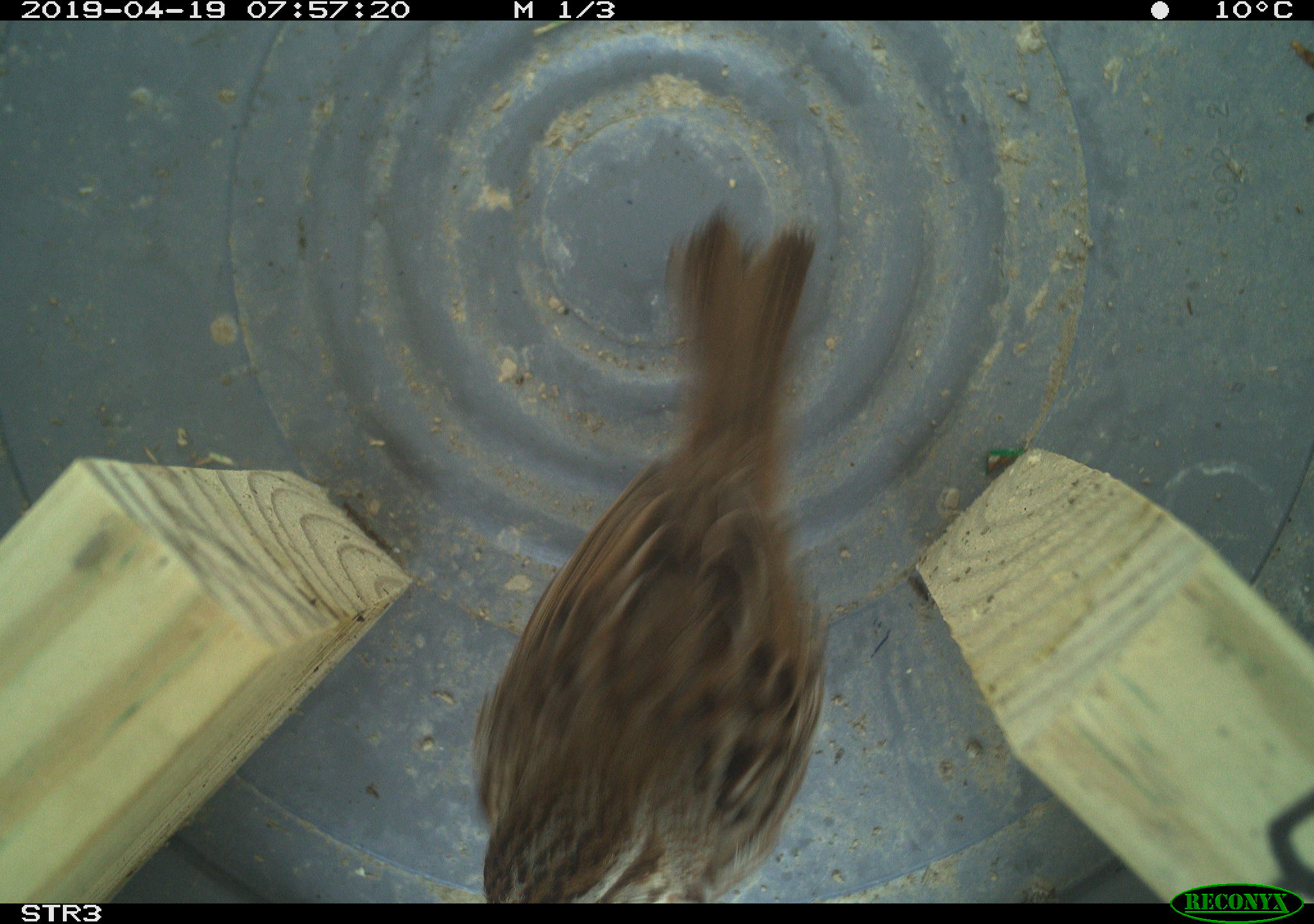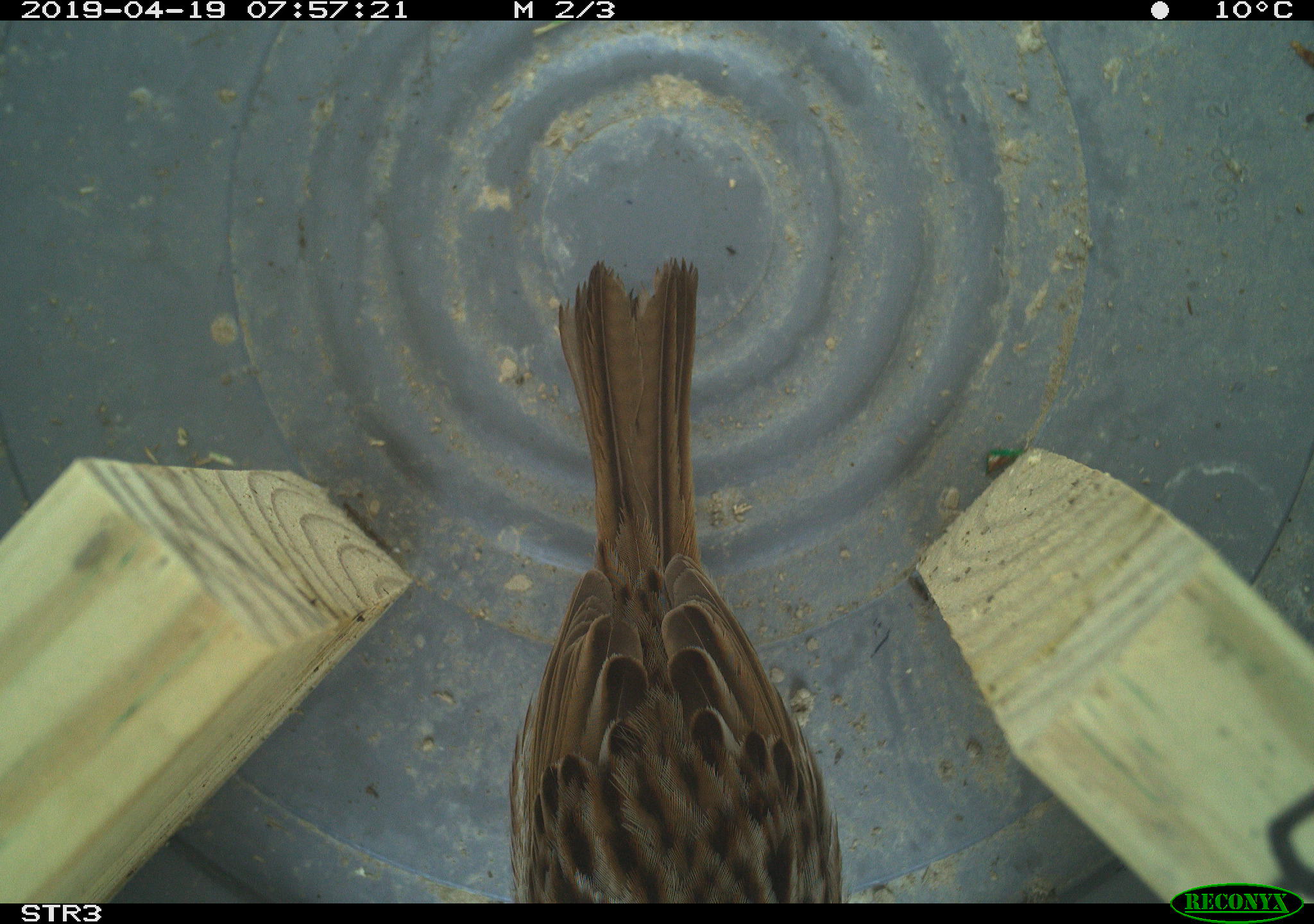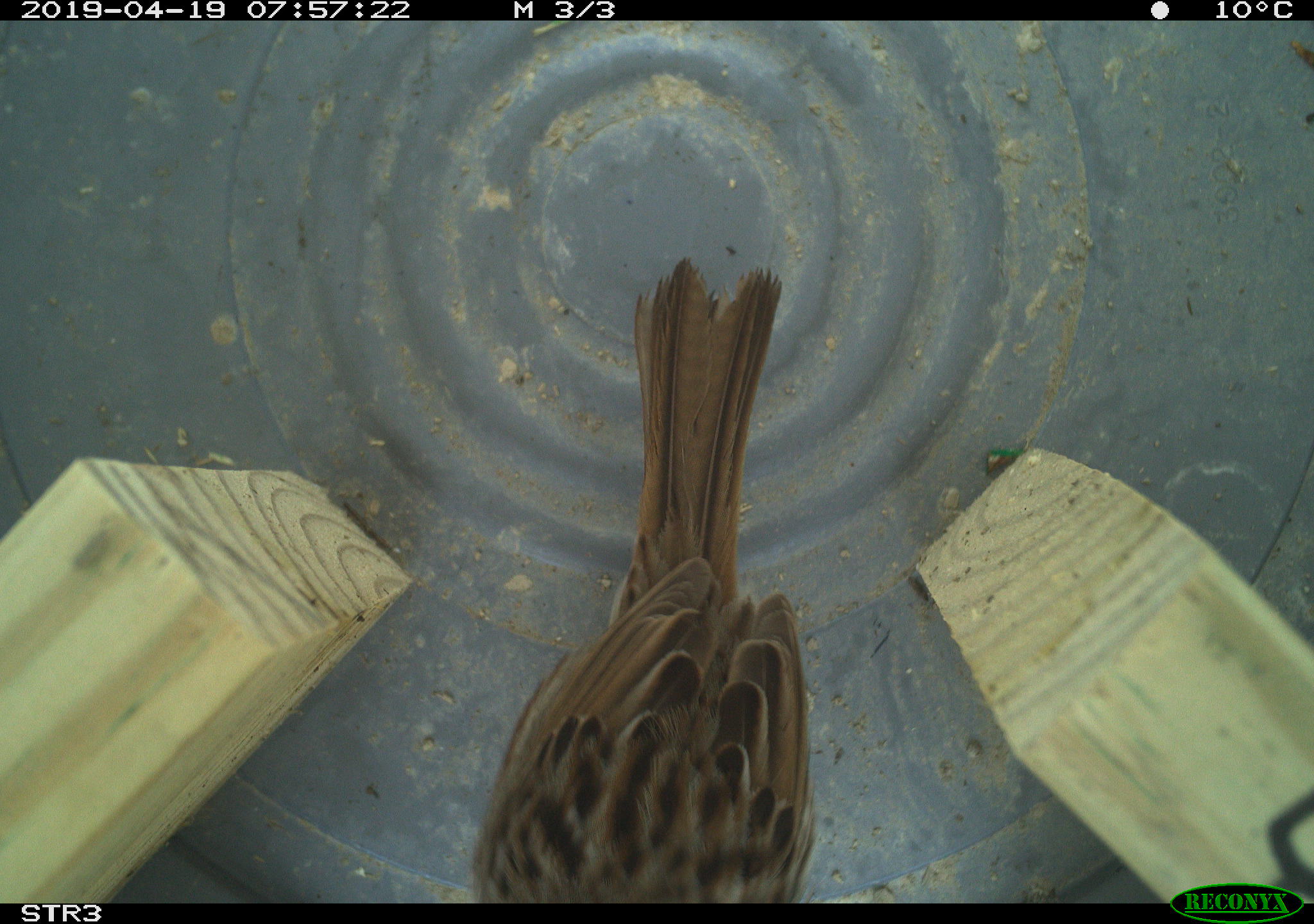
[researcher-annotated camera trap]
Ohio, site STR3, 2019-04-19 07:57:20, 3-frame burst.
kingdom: Animalia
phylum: Chordata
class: Aves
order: Passeriformes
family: Passerellidae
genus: Melospiza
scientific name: Melospiza melodia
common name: song sparrow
Song sparrow (Melospiza melodia).